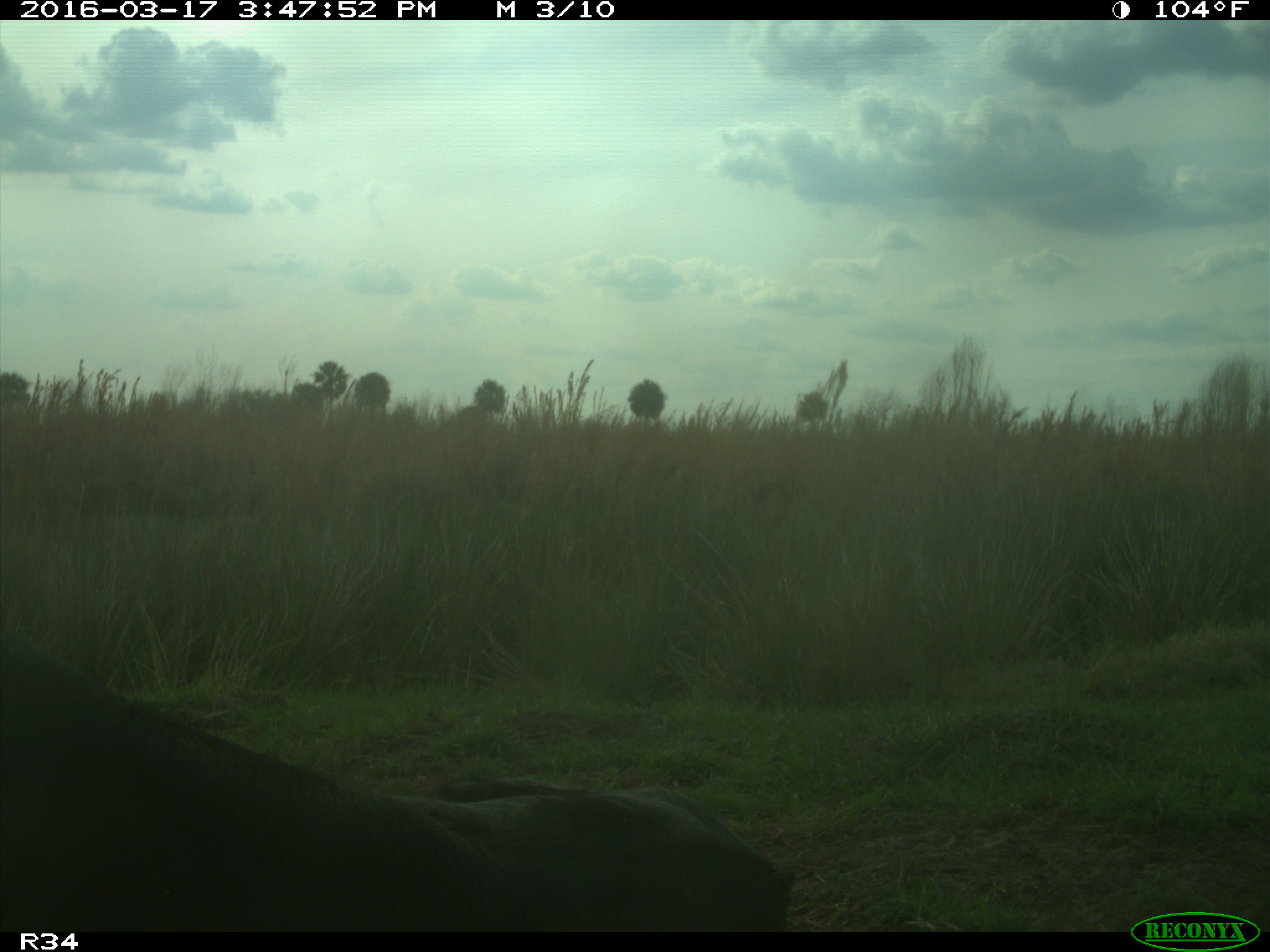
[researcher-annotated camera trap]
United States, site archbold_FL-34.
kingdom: Animalia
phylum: Chordata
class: Mammalia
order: Artiodactyla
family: Bovidae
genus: Bos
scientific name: Bos taurus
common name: domestic cow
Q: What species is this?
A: Bos taurus (domestic cow).